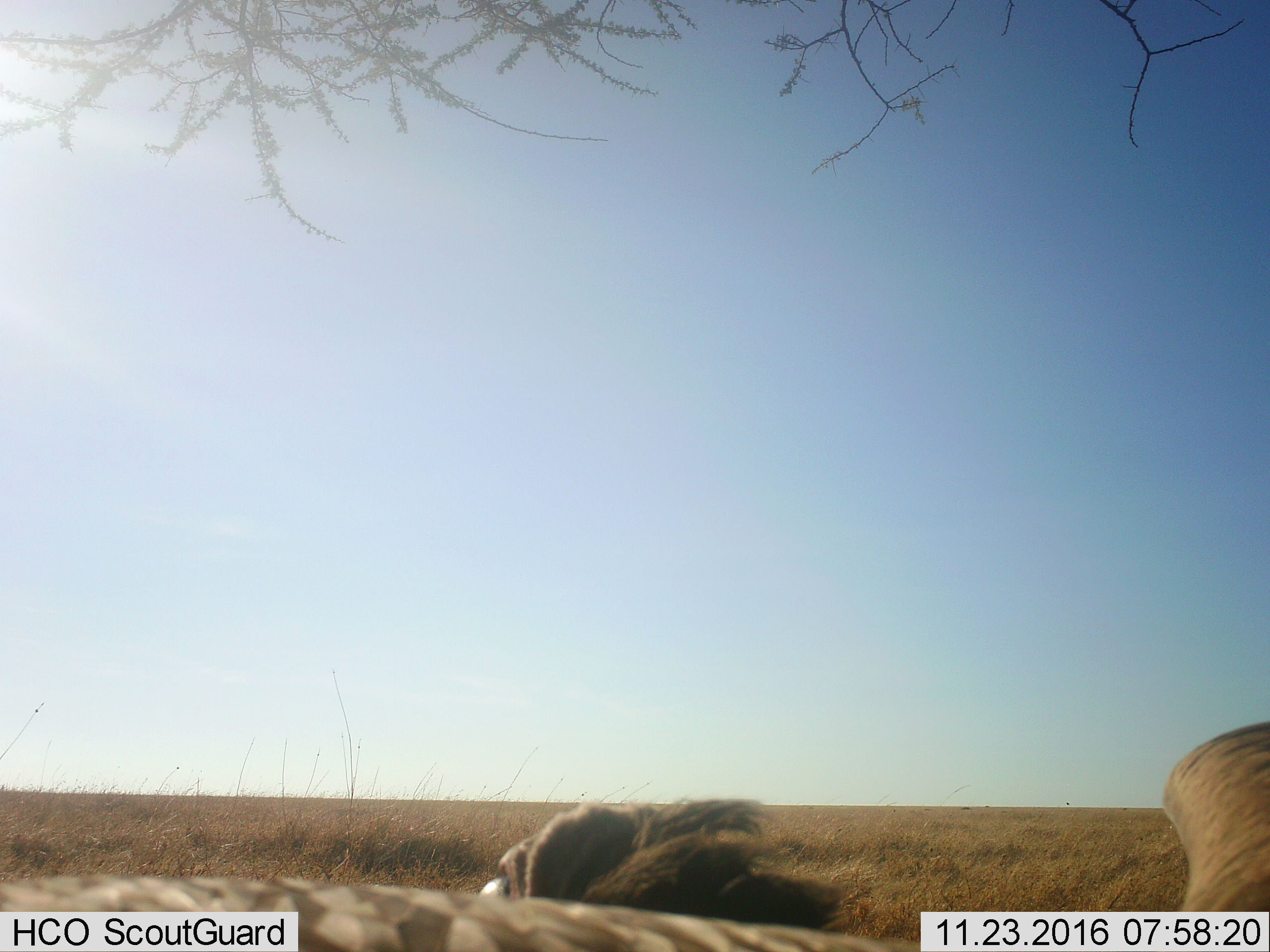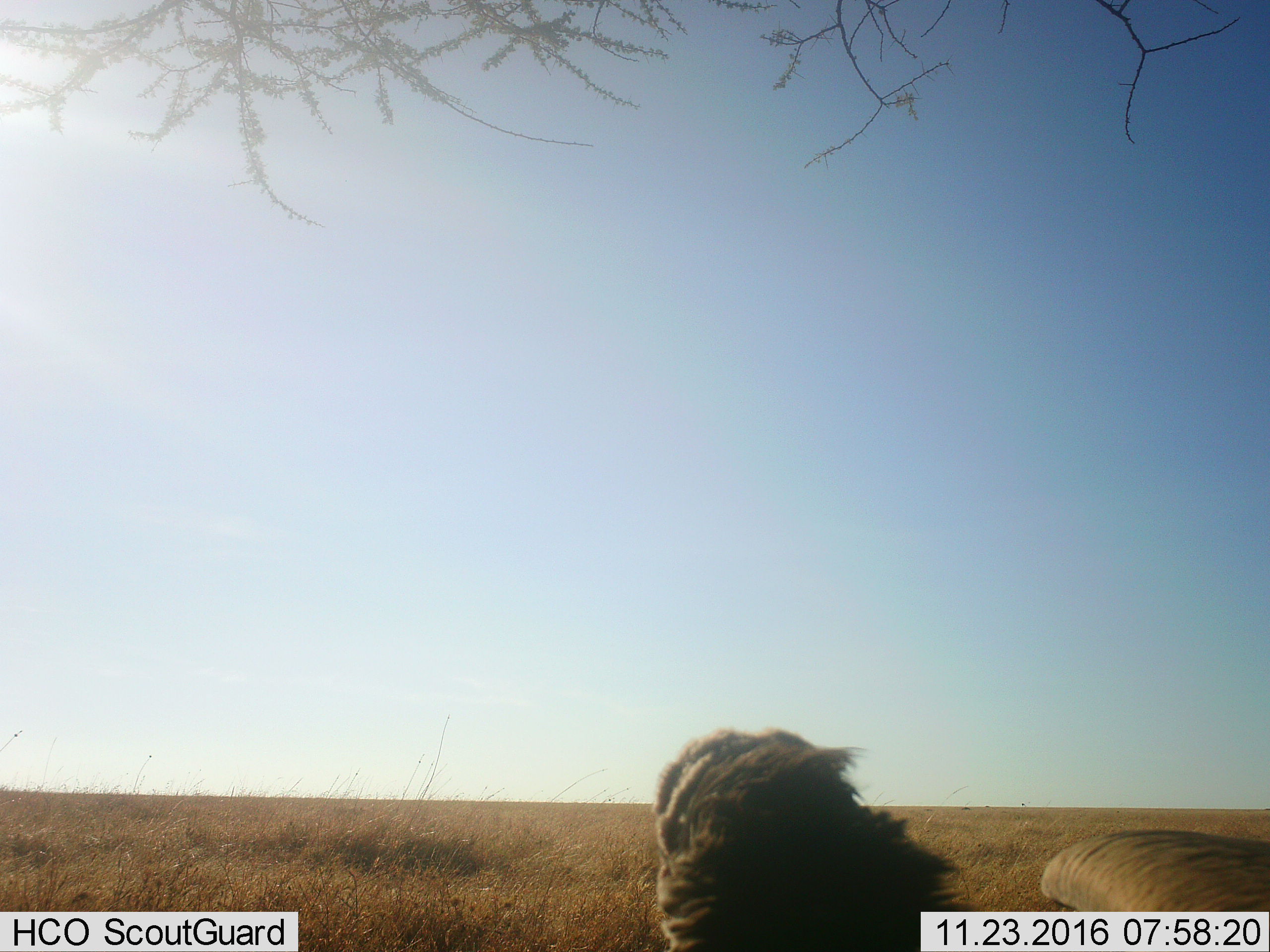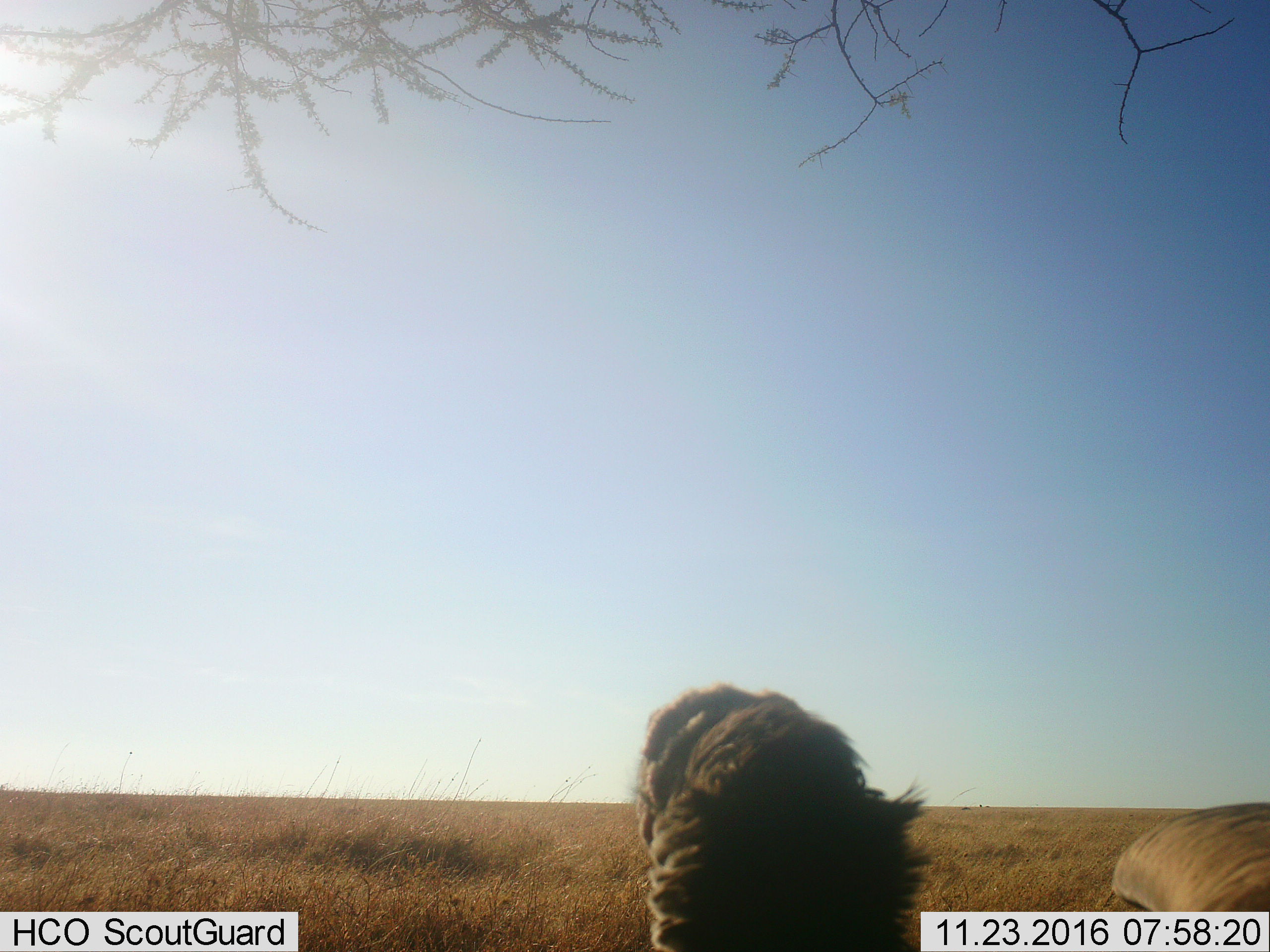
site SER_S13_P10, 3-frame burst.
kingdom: Animalia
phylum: Chordata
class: Mammalia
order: Perissodactyla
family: Equidae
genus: Equus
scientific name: Equus quagga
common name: plains zebra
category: zebraplains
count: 1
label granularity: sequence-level